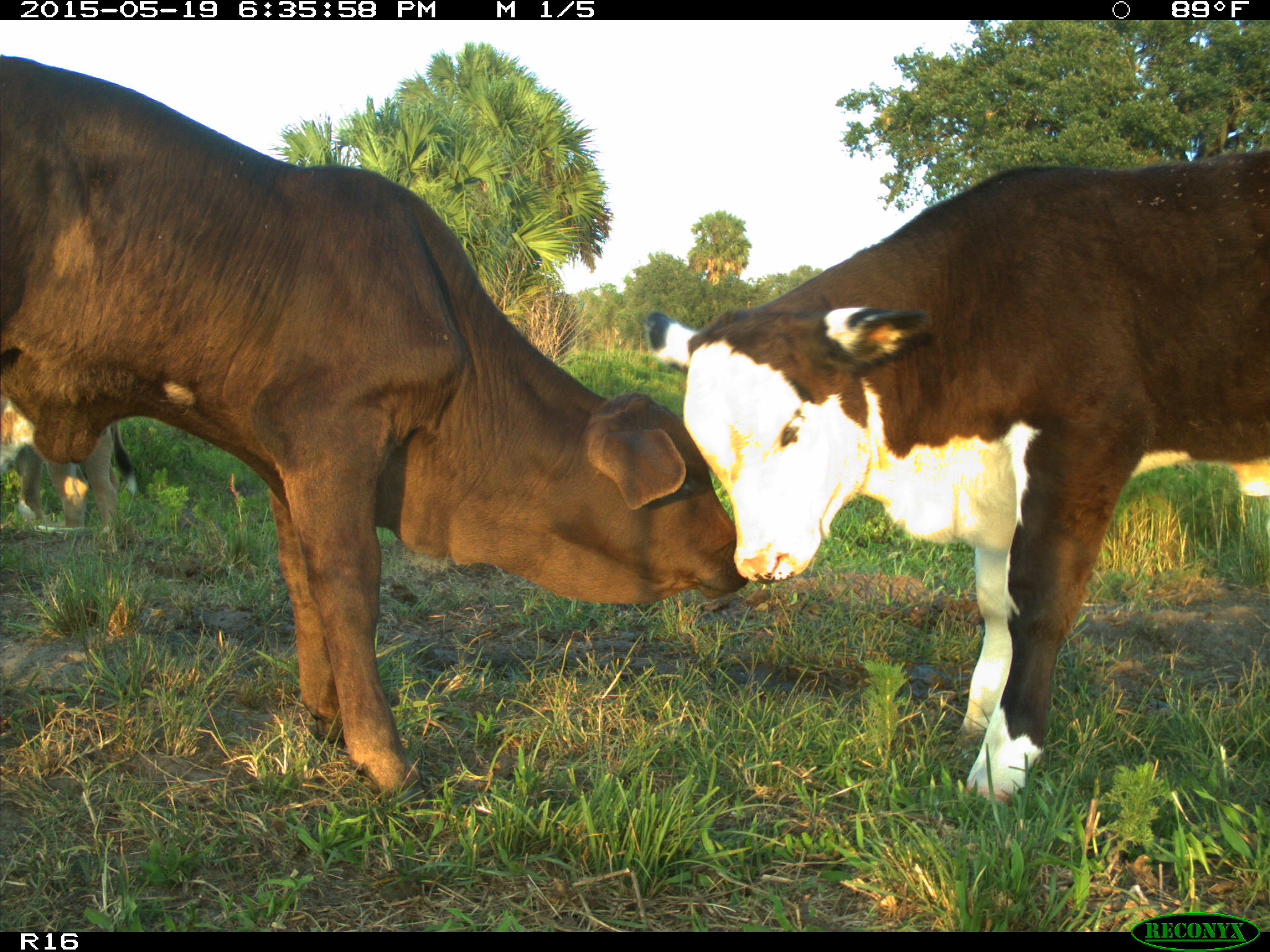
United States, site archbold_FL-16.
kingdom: Animalia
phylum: Chordata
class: Mammalia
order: Artiodactyla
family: Bovidae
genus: Bos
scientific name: Bos taurus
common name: domestic cow